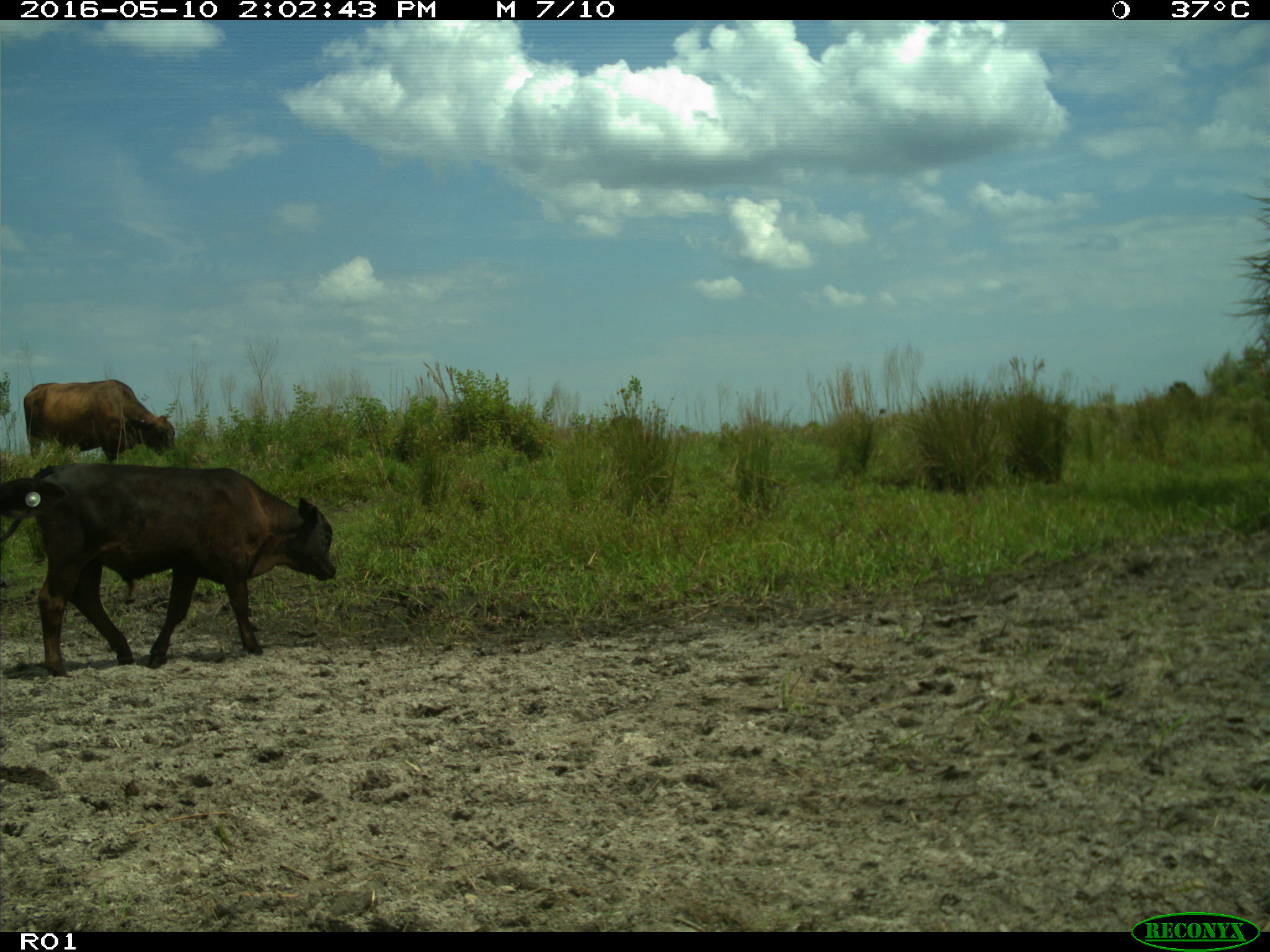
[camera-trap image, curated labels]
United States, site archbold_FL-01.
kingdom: Animalia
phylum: Chordata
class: Mammalia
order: Artiodactyla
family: Bovidae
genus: Bos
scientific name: Bos taurus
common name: domestic cow